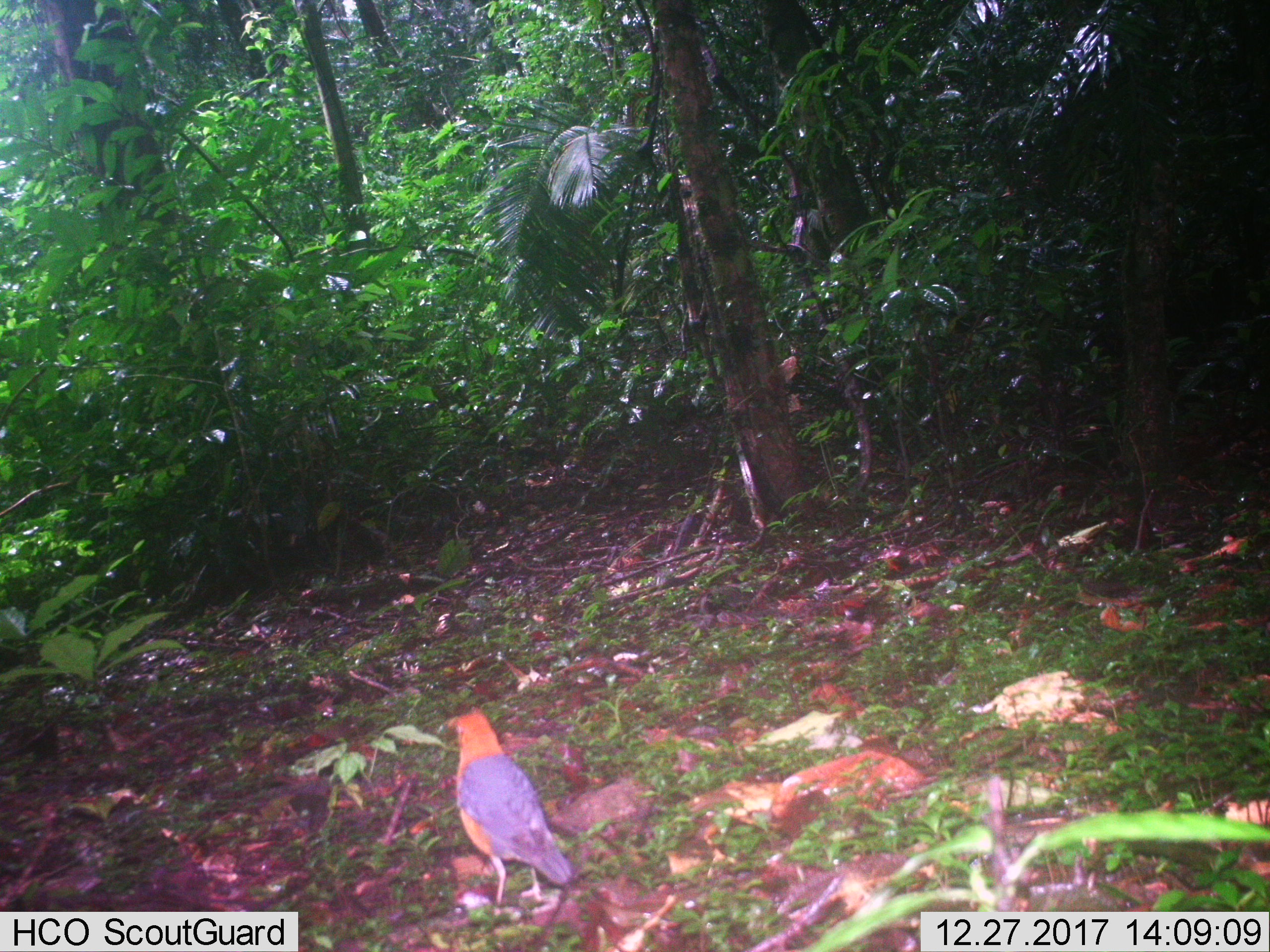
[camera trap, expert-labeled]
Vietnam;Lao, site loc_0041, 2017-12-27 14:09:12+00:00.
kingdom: Animalia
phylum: Chordata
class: Aves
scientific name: Aves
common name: bird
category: unidentified bird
Unidentified bird (bird) (Aves). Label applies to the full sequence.